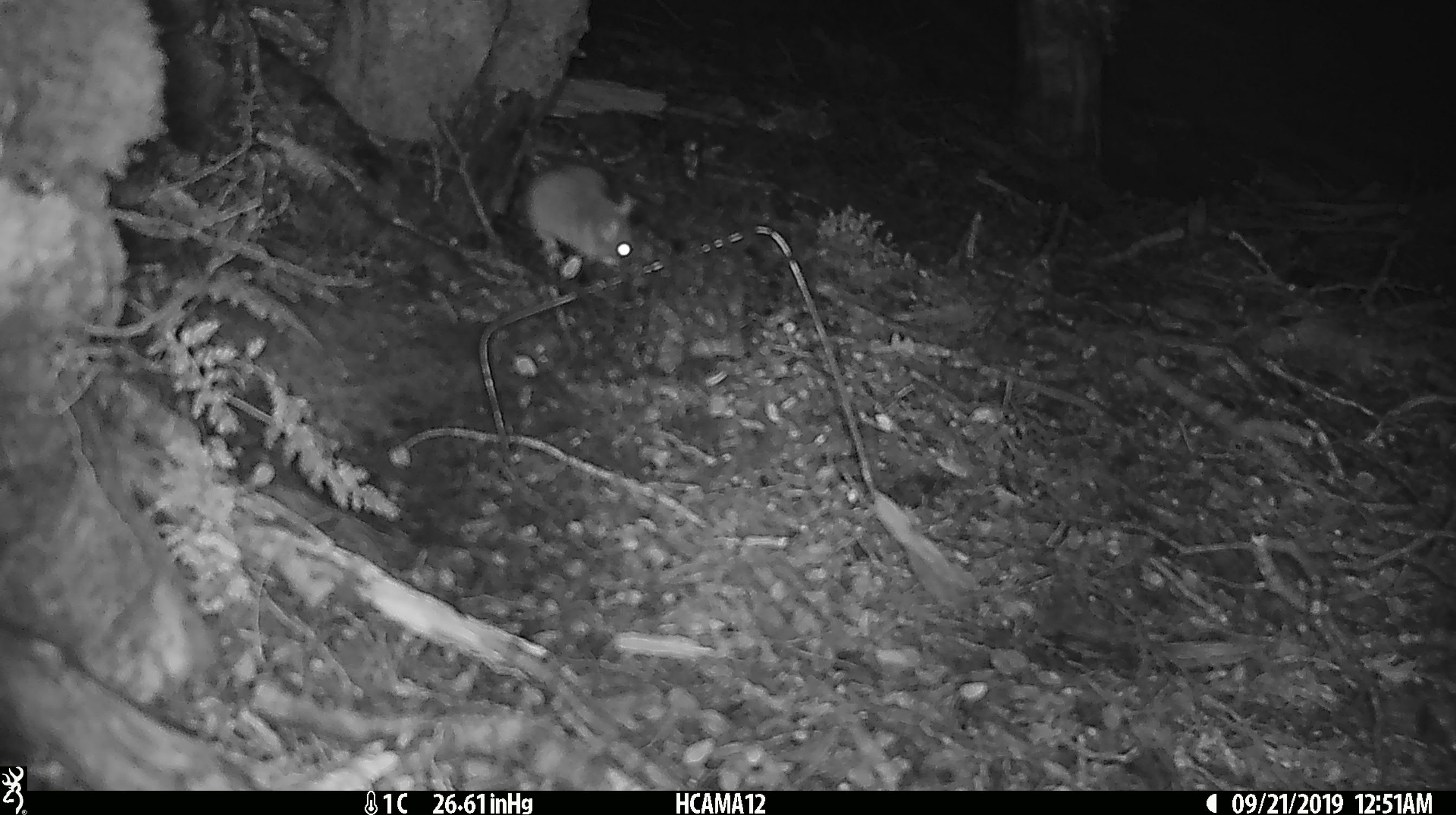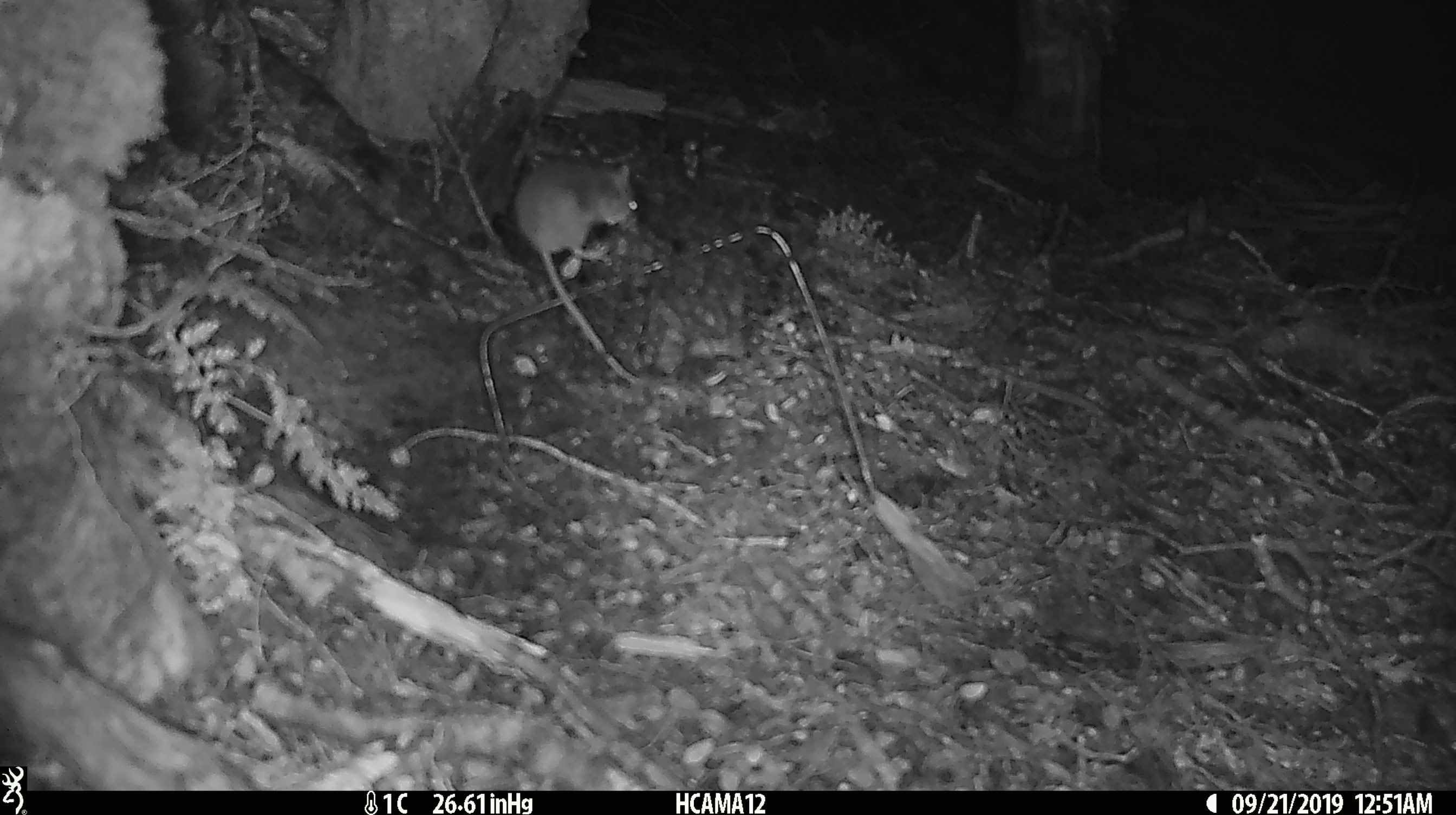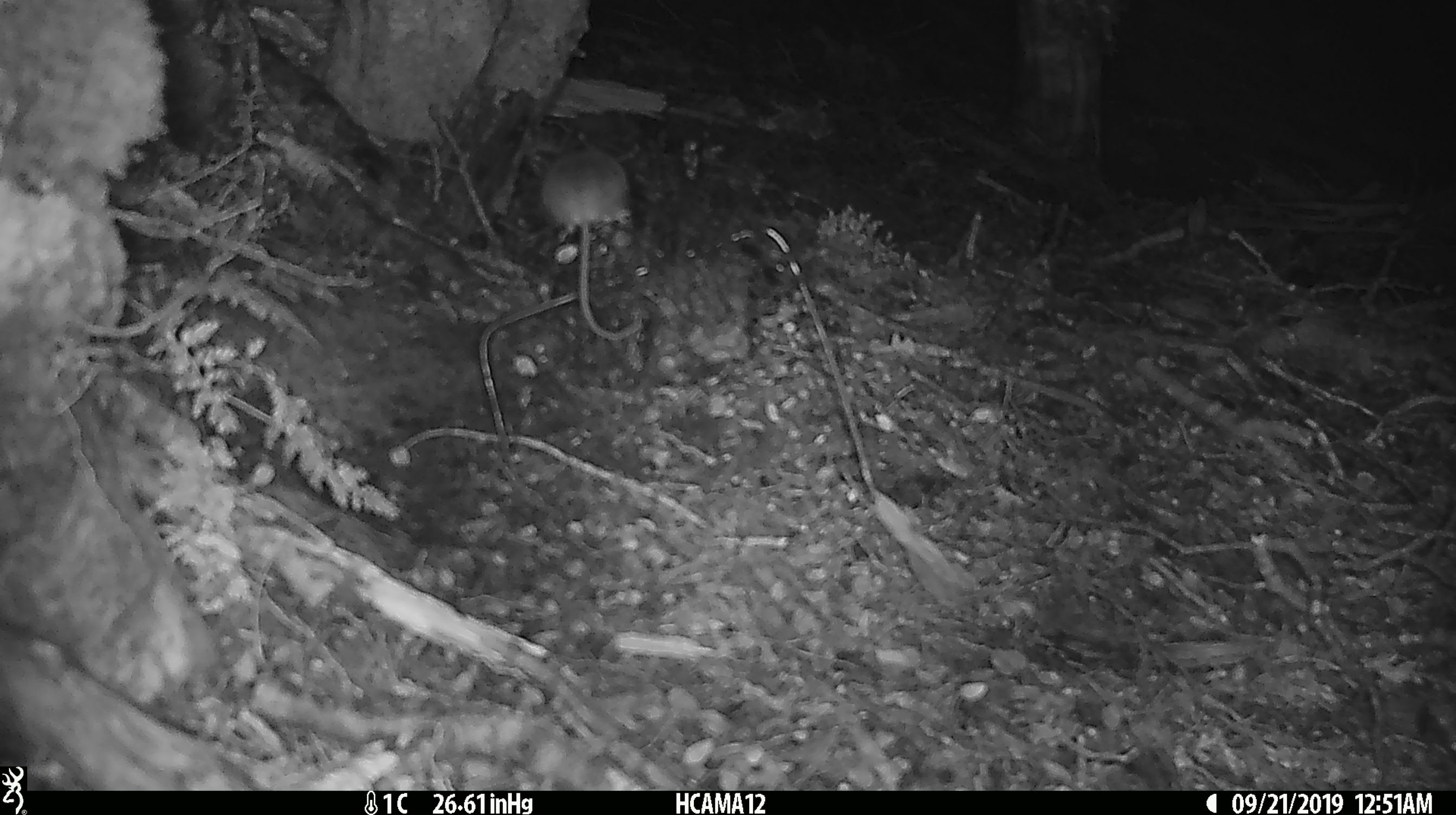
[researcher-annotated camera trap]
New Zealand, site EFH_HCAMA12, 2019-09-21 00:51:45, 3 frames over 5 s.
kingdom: Animalia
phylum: Chordata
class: Mammalia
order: Rodentia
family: Muridae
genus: Mus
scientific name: Mus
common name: mouse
Mouse (Mus).